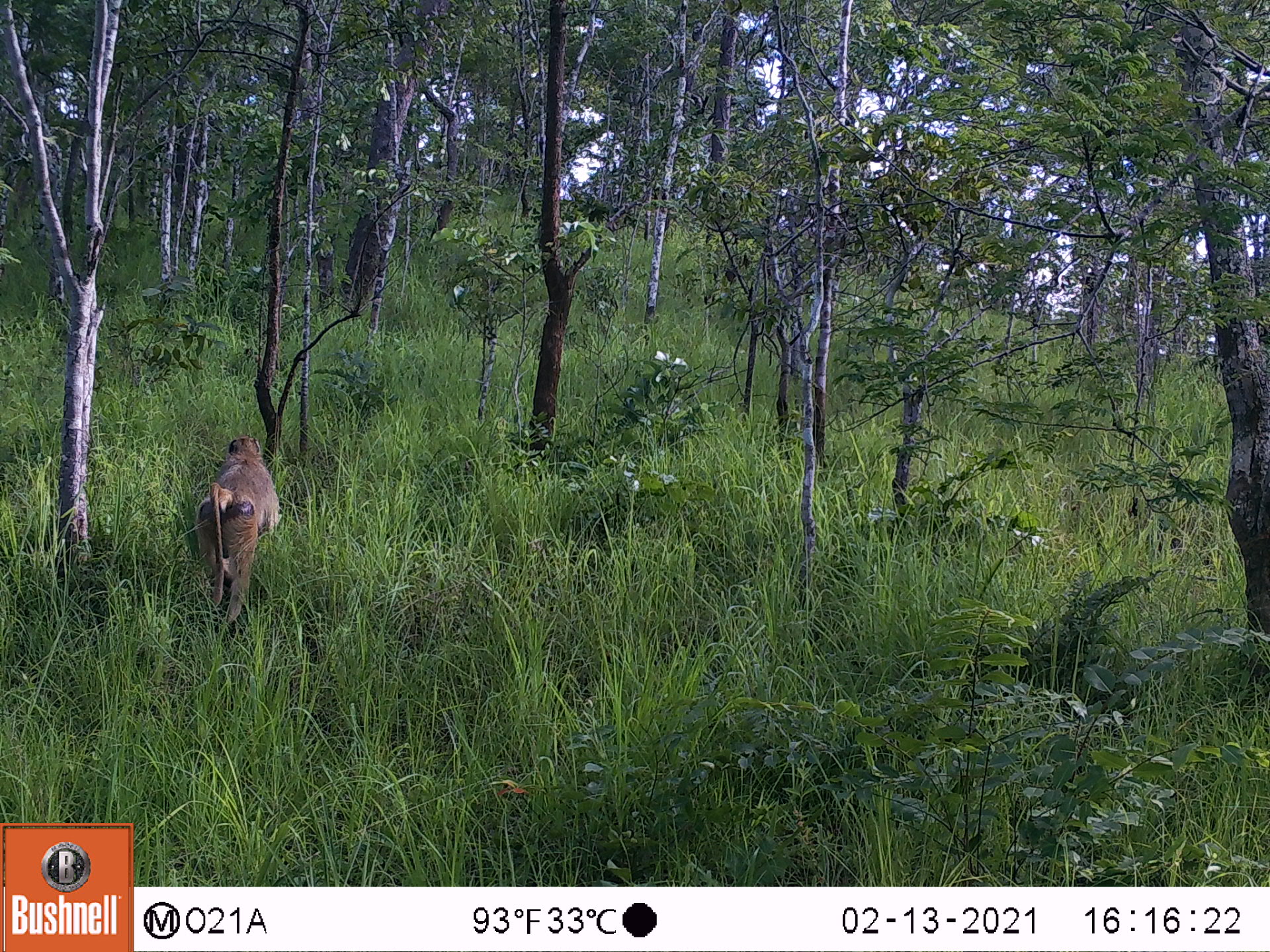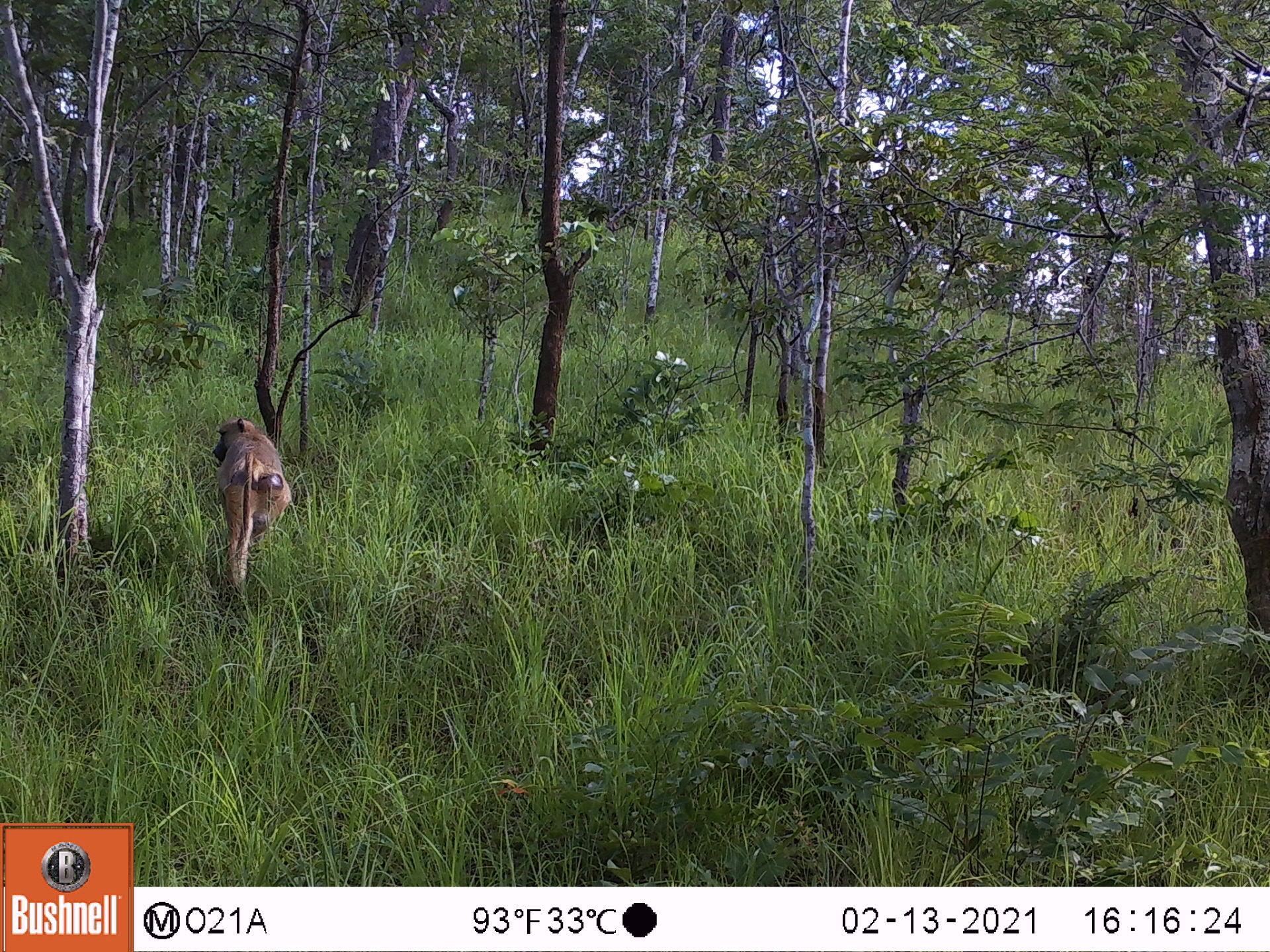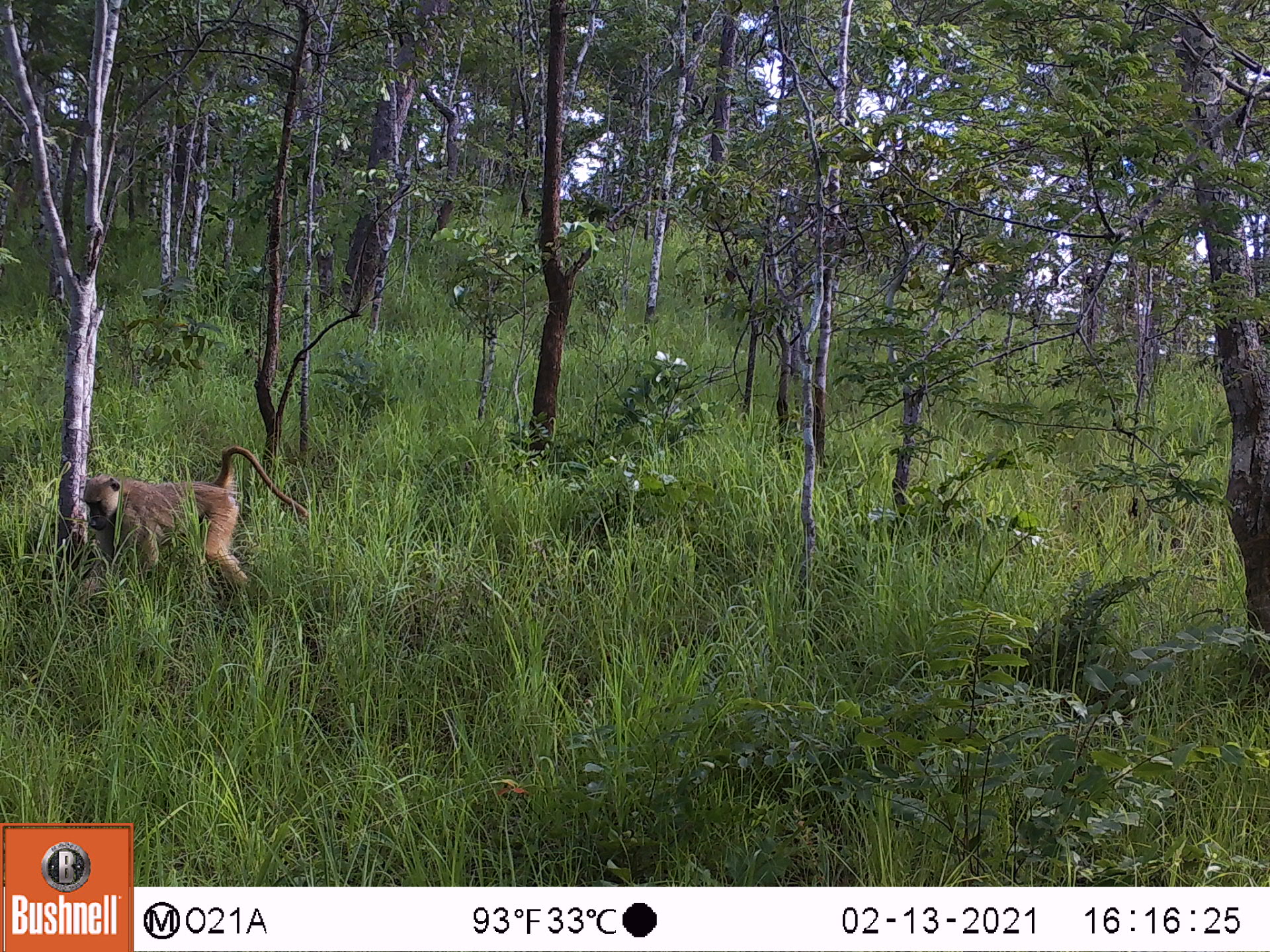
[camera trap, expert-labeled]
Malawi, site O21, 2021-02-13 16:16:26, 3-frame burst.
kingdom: Animalia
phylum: Chordata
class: Mammalia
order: Primates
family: Cercopithecidae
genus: Papio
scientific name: Papio cynocephalus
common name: yellow baboon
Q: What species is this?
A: Yellow baboon (Papio cynocephalus).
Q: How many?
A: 1.